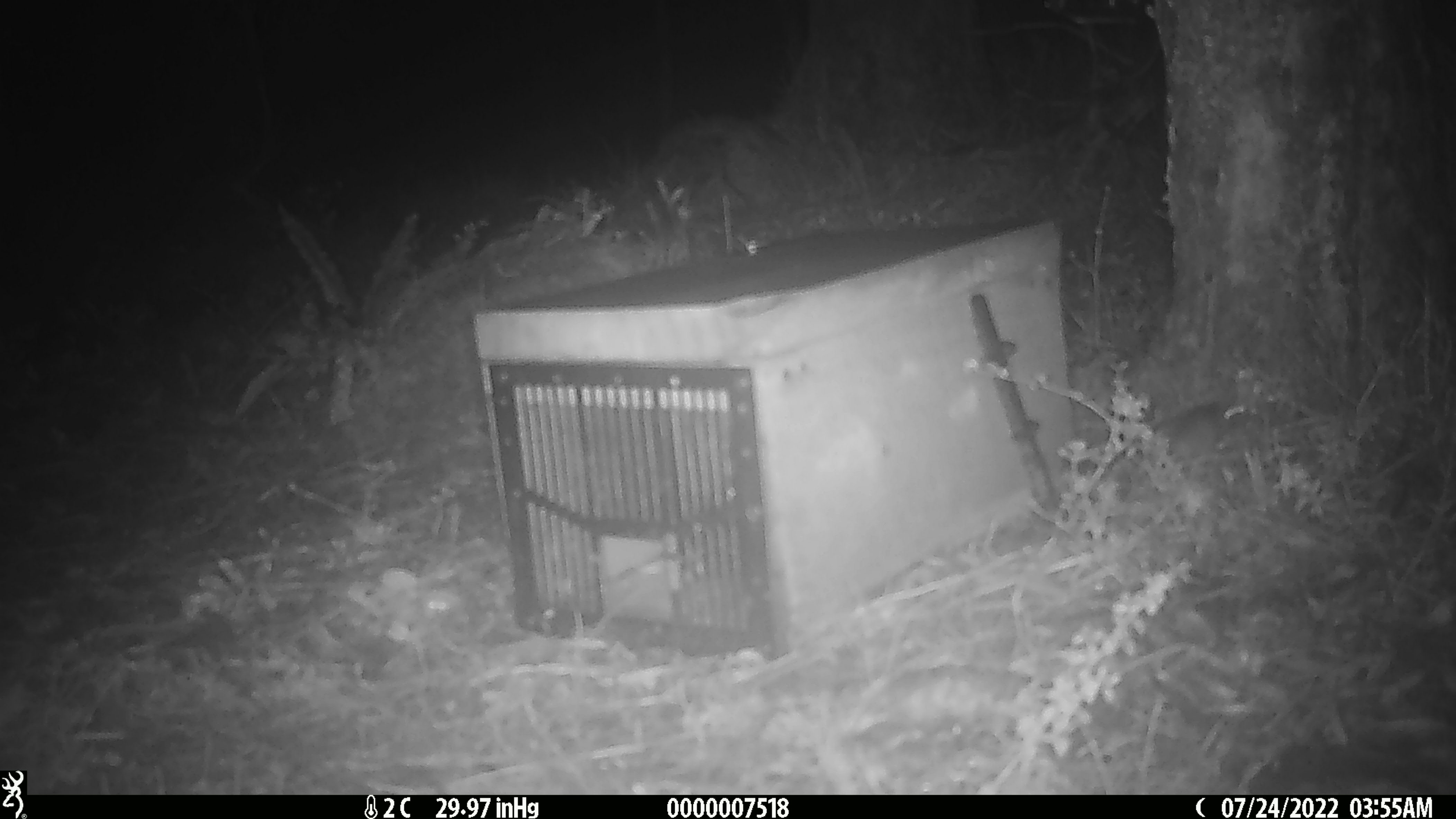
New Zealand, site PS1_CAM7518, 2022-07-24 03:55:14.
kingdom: Animalia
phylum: Chordata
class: Mammalia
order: Rodentia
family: Muridae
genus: Mus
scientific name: Mus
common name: mouse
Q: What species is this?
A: Mouse (Mus).